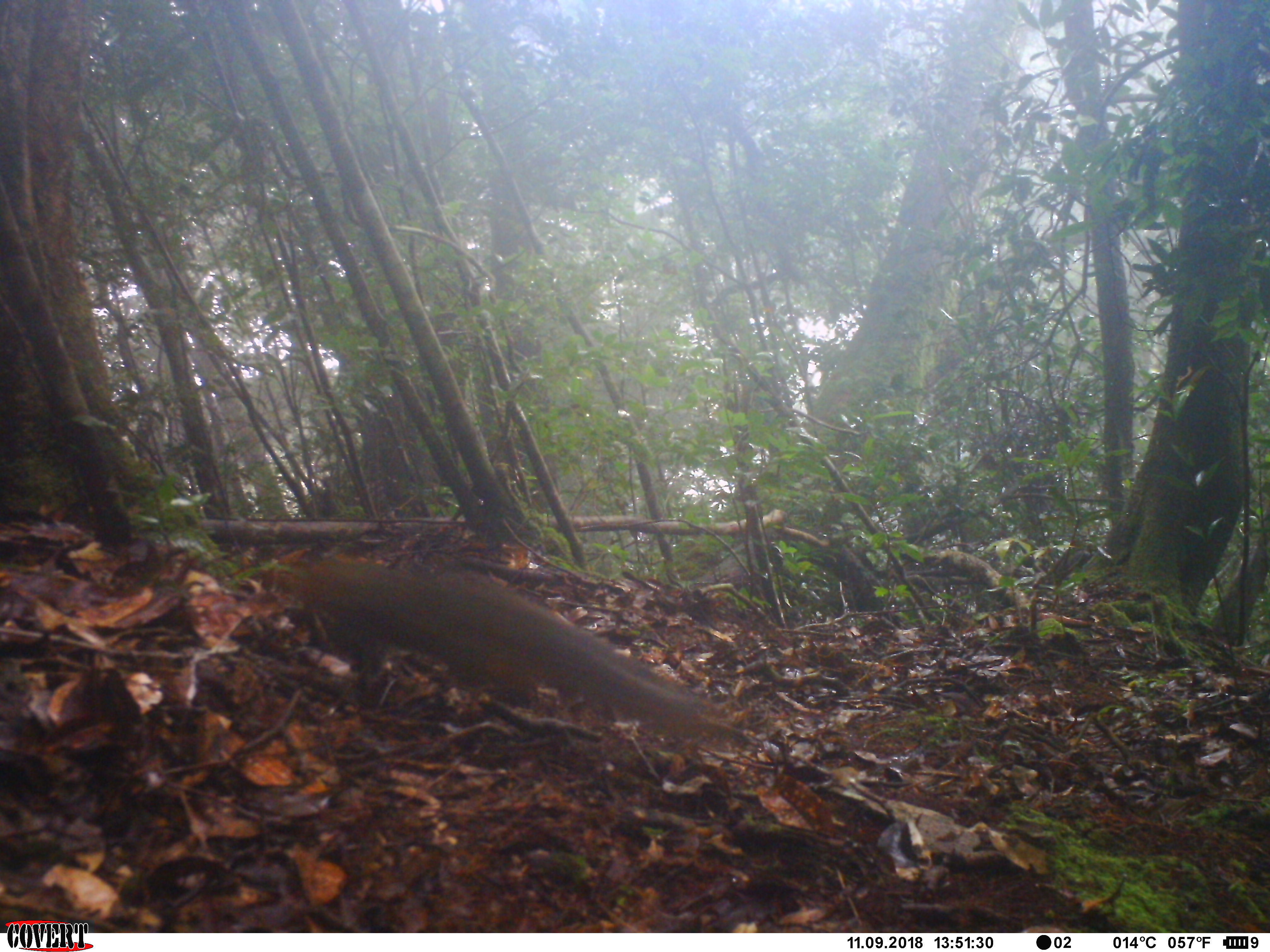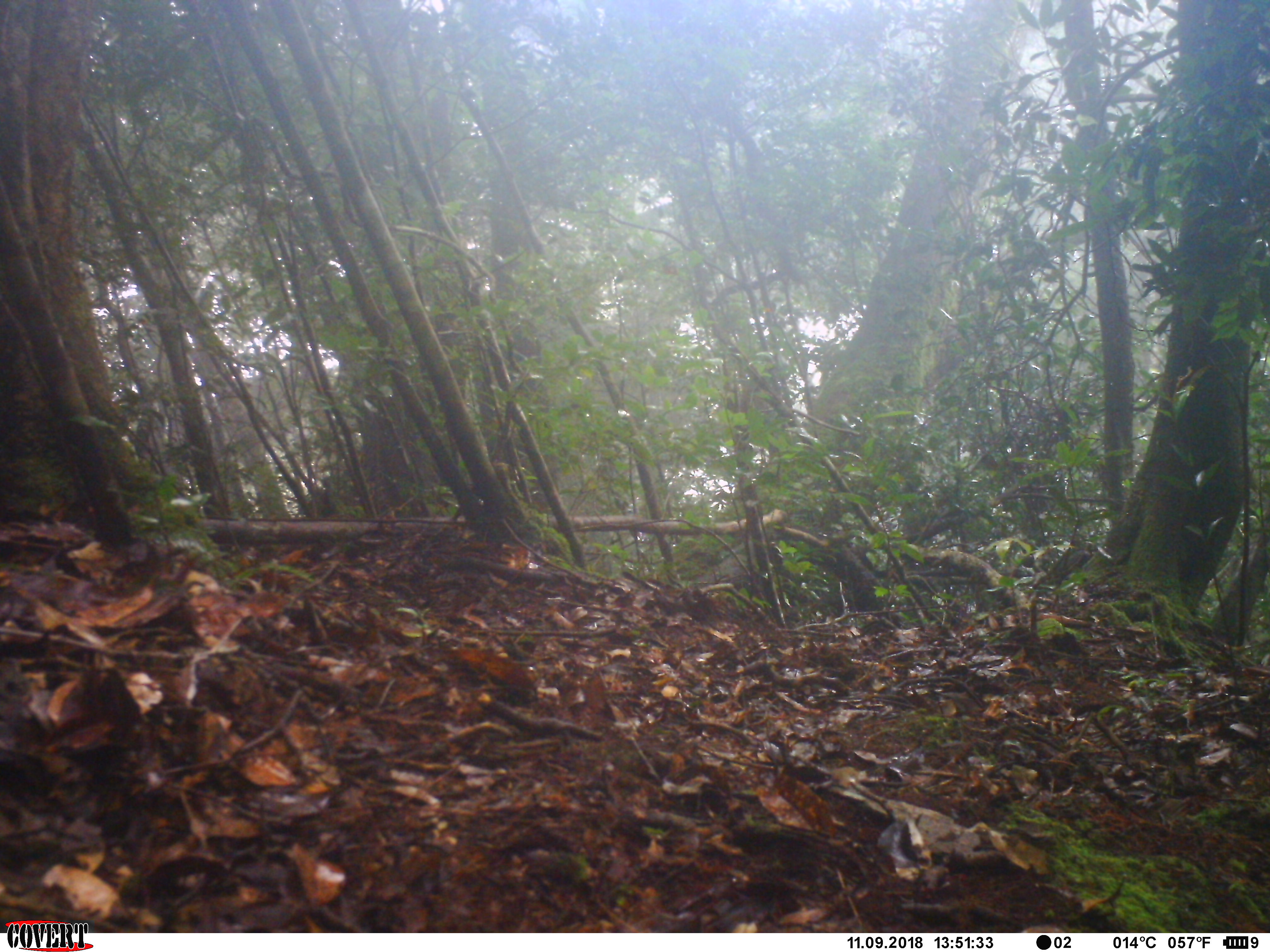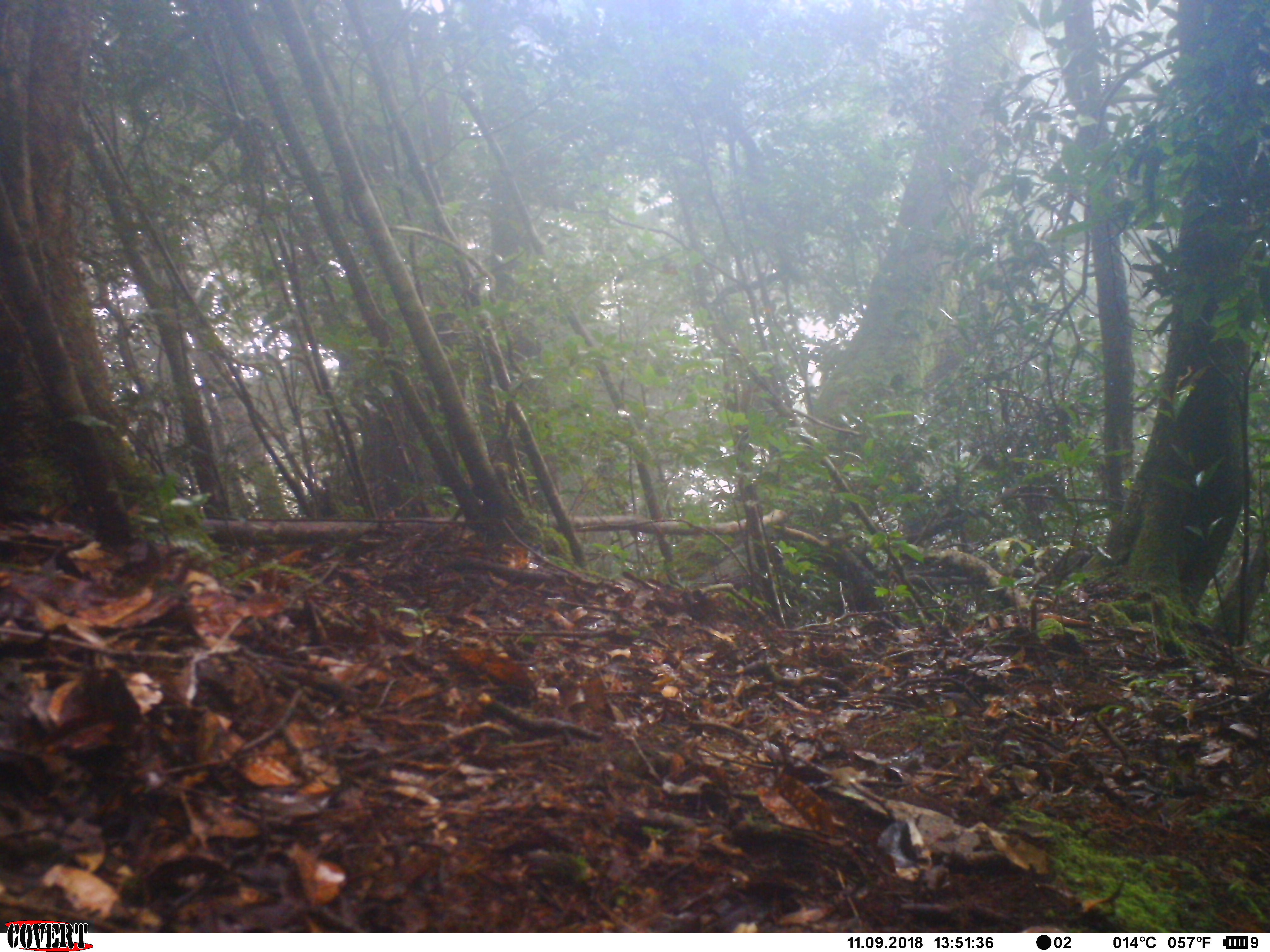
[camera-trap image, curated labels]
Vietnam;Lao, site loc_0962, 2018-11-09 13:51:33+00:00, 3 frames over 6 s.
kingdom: Animalia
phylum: Chordata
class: Mammalia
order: Rodentia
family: Sciuridae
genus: Dremomys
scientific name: Dremomys rufigenis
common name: red-cheeked squirrel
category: red cheeked squirrel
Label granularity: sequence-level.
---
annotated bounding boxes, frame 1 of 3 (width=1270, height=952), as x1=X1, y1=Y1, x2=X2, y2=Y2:
red cheeked squirrel: x1=286, y1=558, x2=726, y2=733